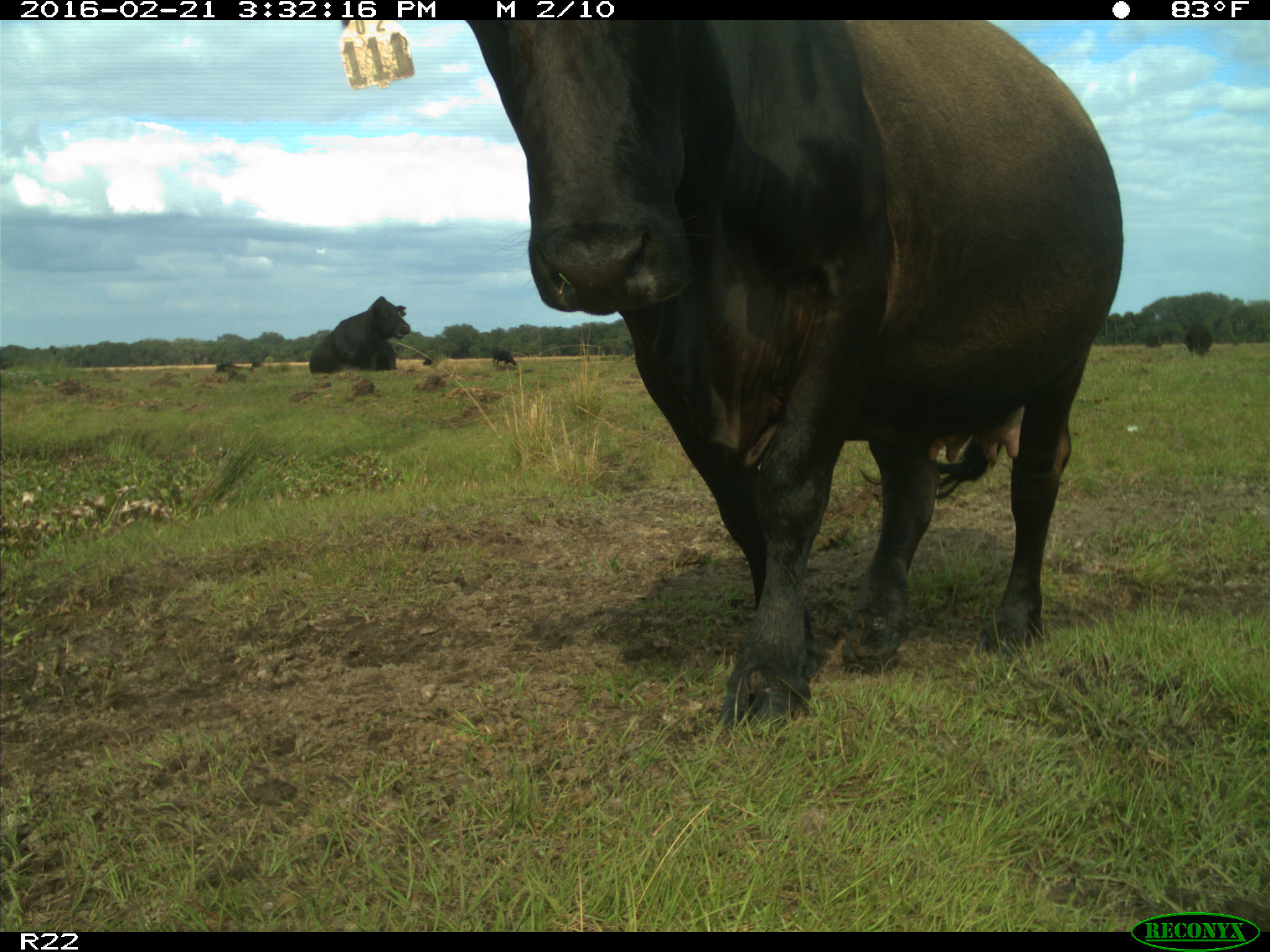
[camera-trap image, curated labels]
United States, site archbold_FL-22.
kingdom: Animalia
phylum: Chordata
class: Mammalia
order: Artiodactyla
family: Bovidae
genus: Bos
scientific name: Bos taurus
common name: domestic cow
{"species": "Bos taurus (domestic cow)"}